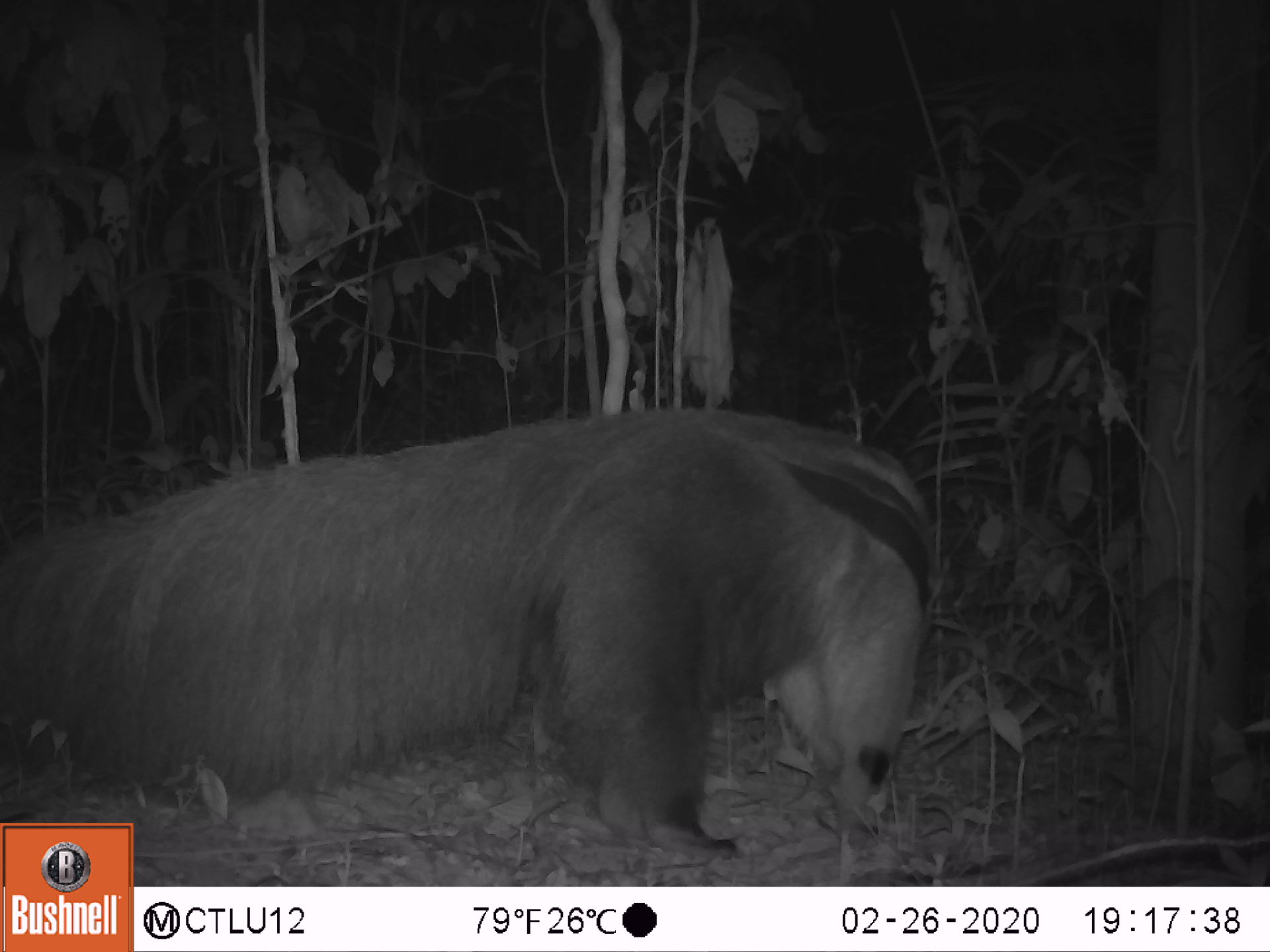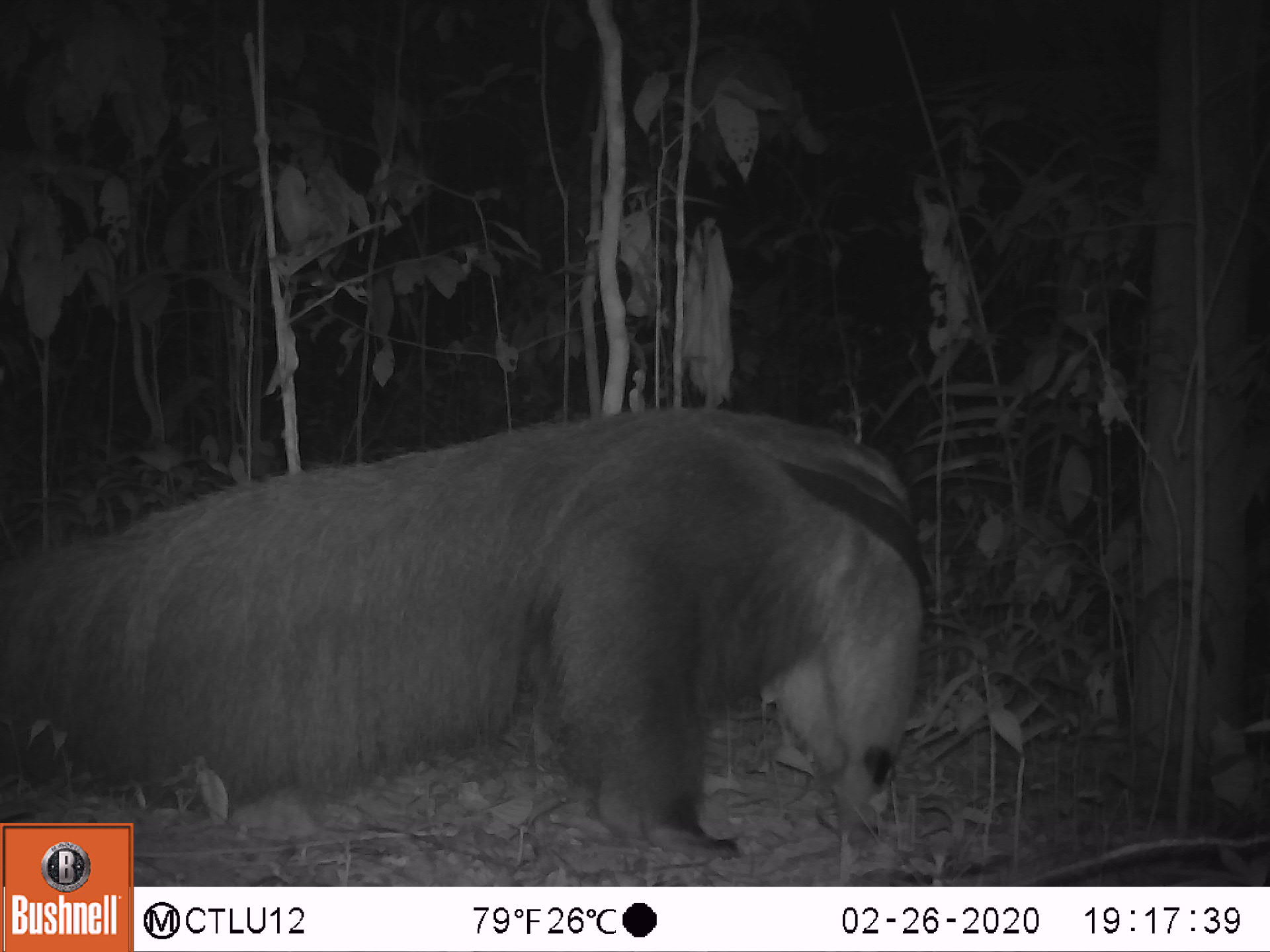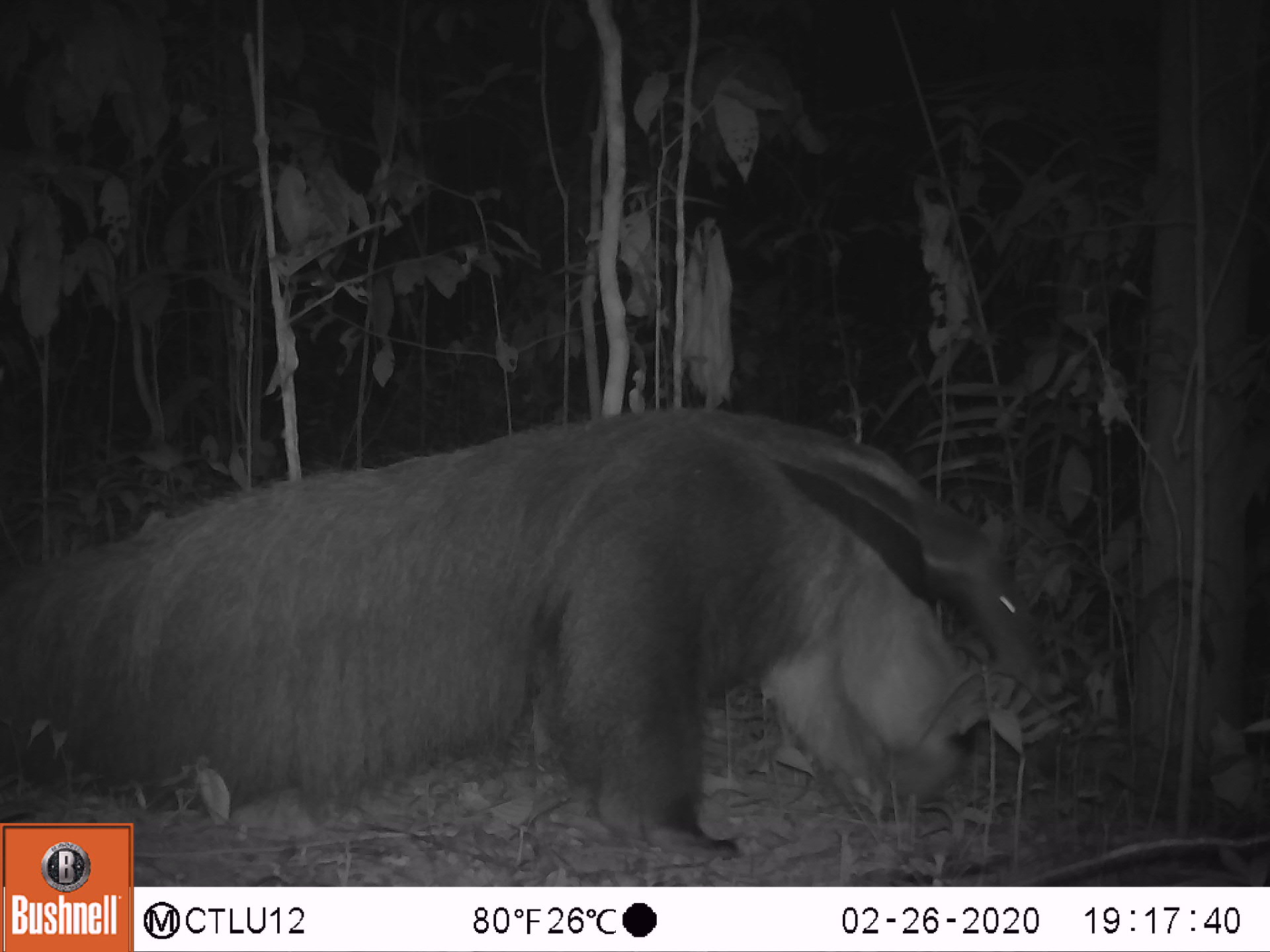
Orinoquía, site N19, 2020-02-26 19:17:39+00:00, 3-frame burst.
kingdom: Animalia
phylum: Chordata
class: Mammalia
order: Pilosa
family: Myrmecophagidae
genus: Myrmecophaga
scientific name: Myrmecophaga tridactyla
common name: giant anteater